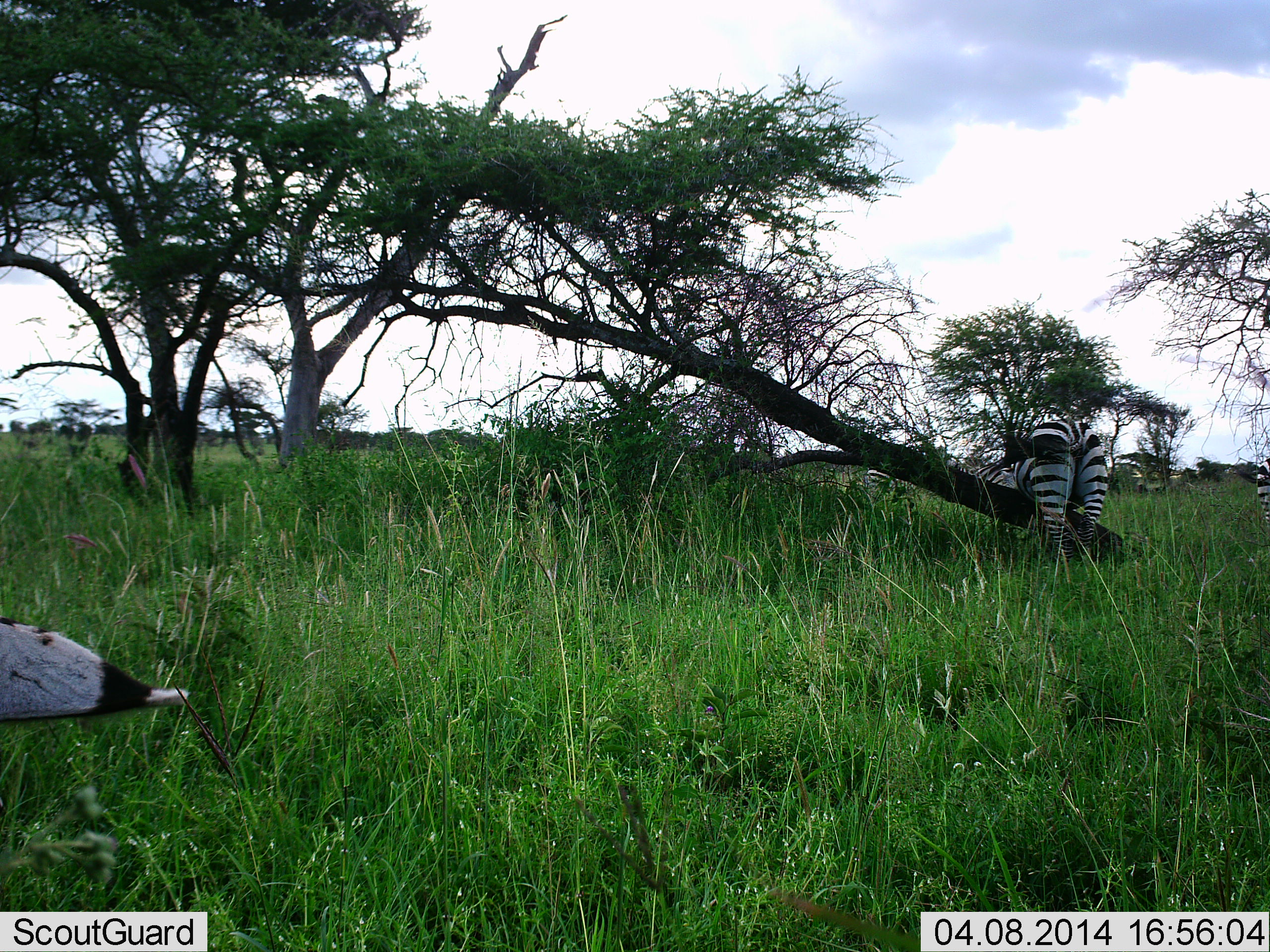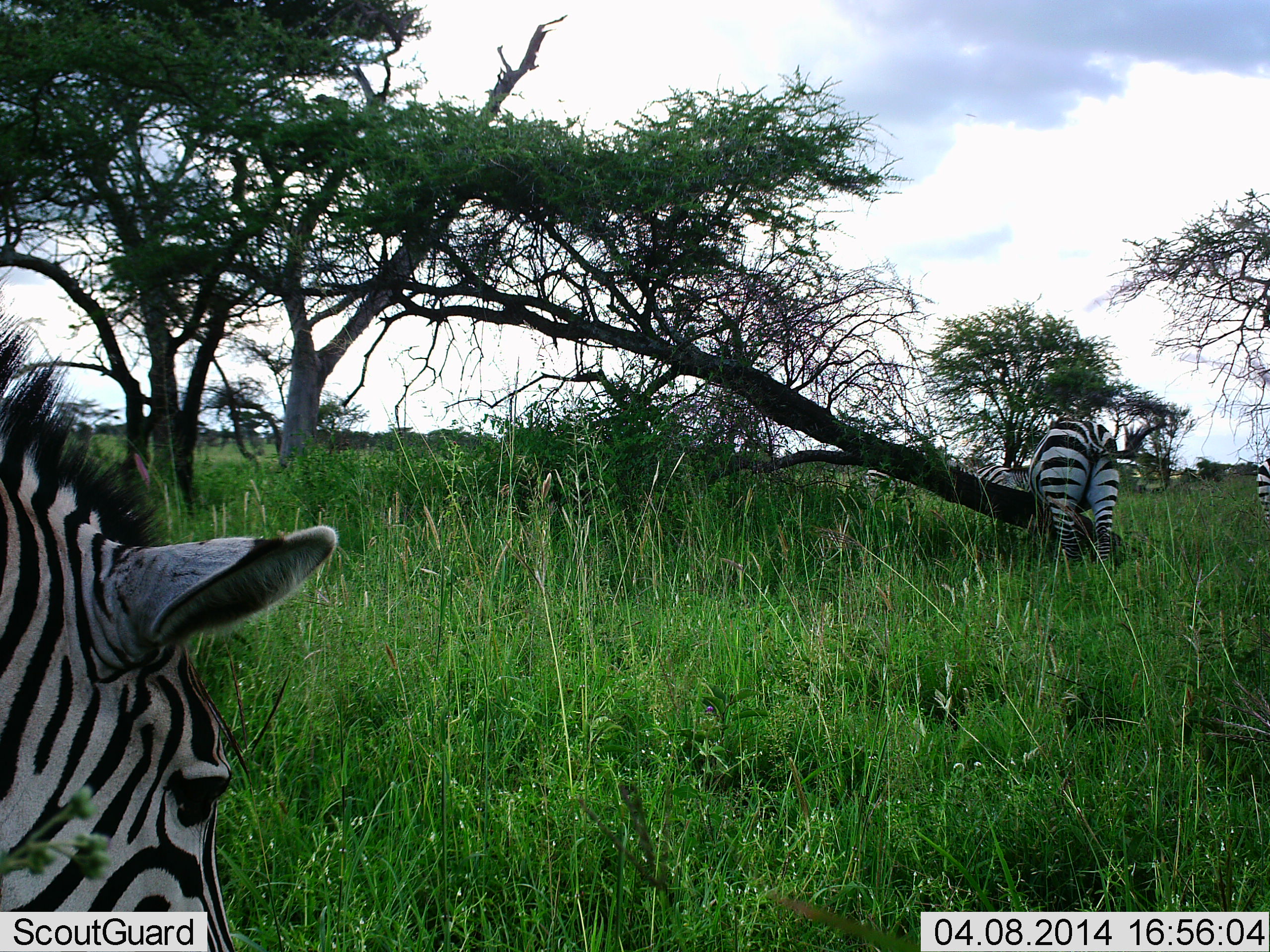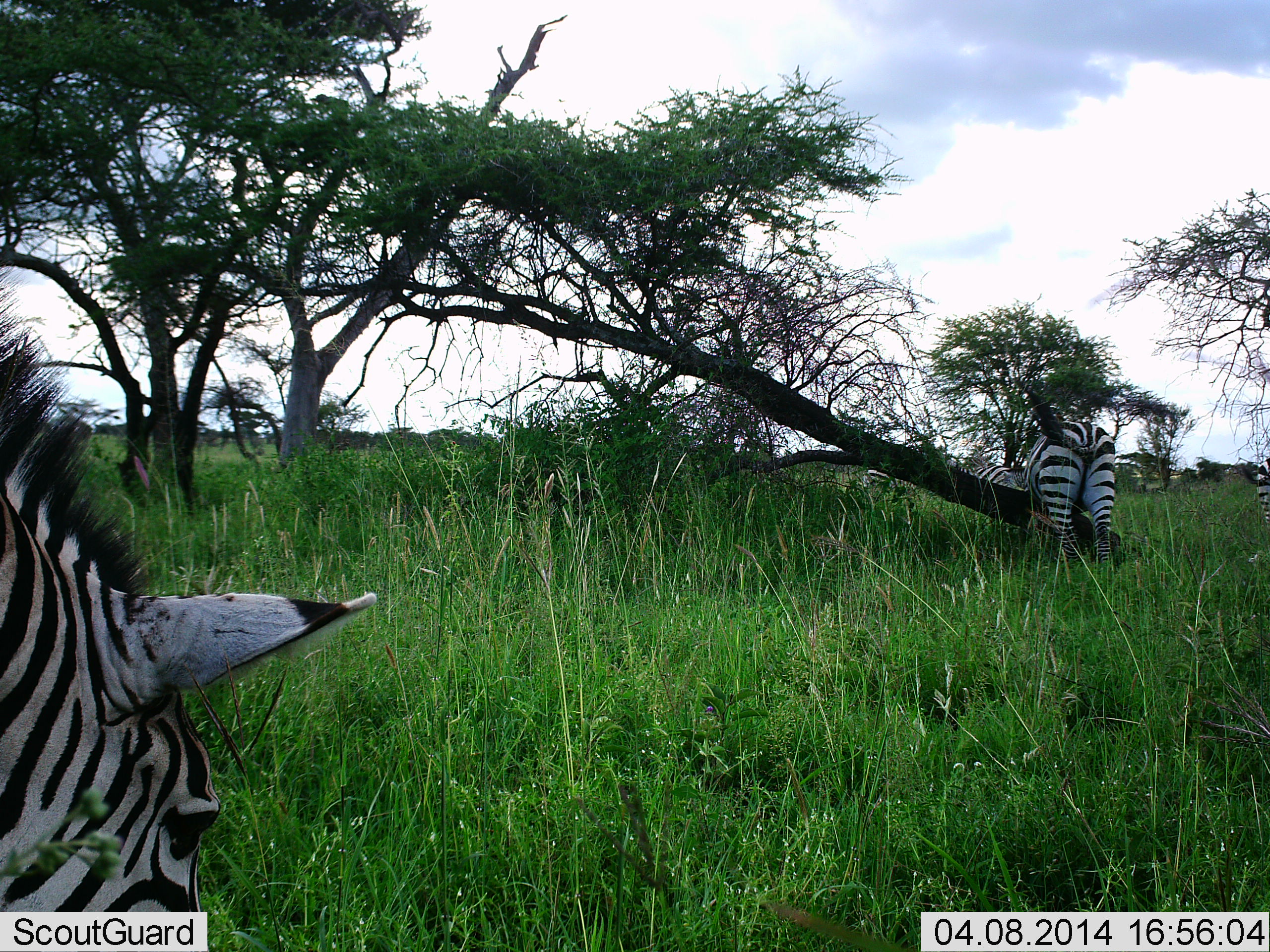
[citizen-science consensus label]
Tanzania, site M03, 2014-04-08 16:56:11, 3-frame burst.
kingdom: Animalia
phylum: Chordata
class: Mammalia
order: Perissodactyla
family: Equidae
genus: Equus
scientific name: Equus quagga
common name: plains zebra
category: zebra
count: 4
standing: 60%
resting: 0%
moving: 40%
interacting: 10%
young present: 0%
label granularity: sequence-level